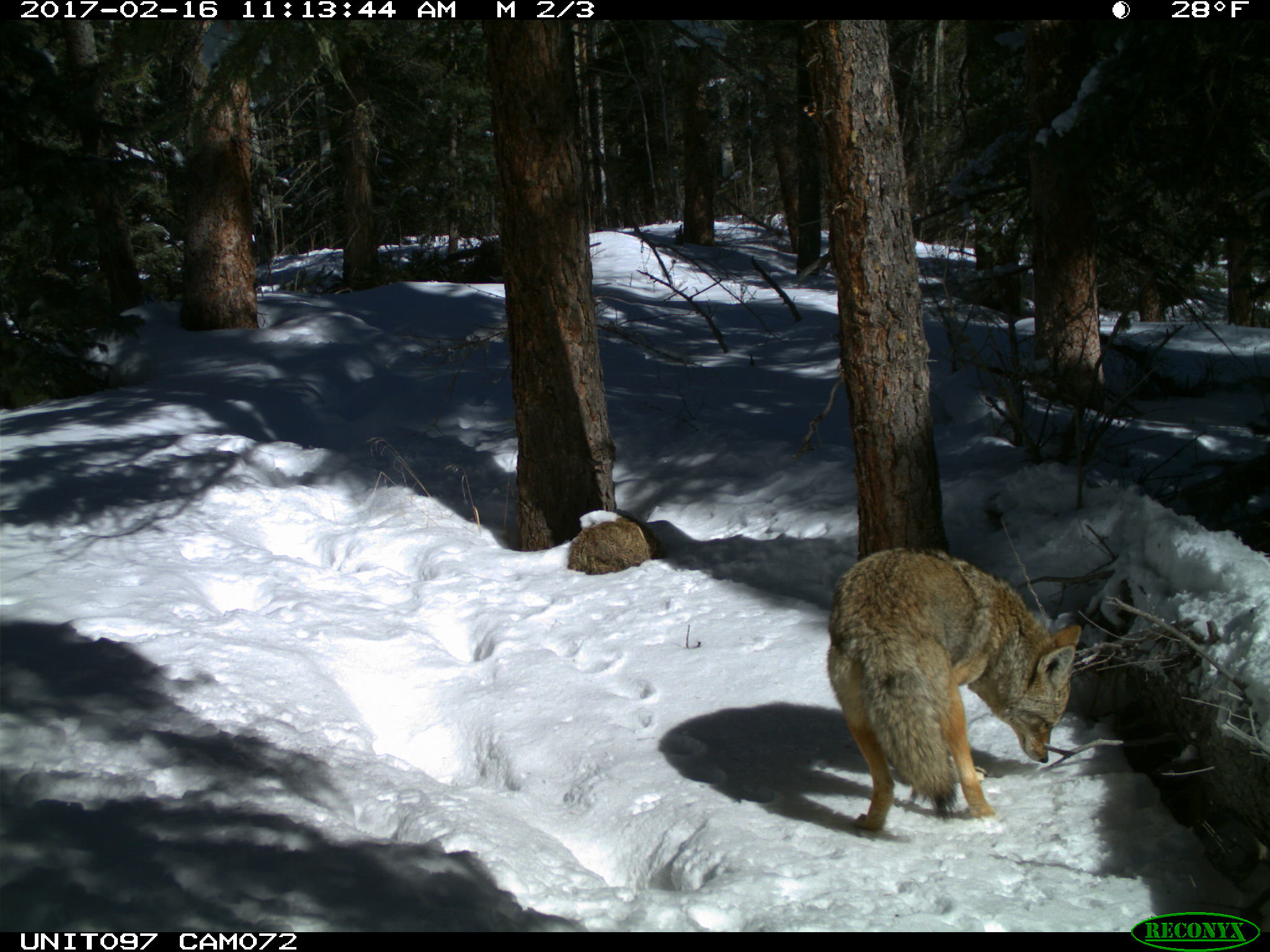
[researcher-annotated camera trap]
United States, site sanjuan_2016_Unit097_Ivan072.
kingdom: Animalia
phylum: Chordata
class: Mammalia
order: Carnivora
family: Canidae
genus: Canis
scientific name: Canis latrans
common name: coyote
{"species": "Canis latrans (coyote)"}